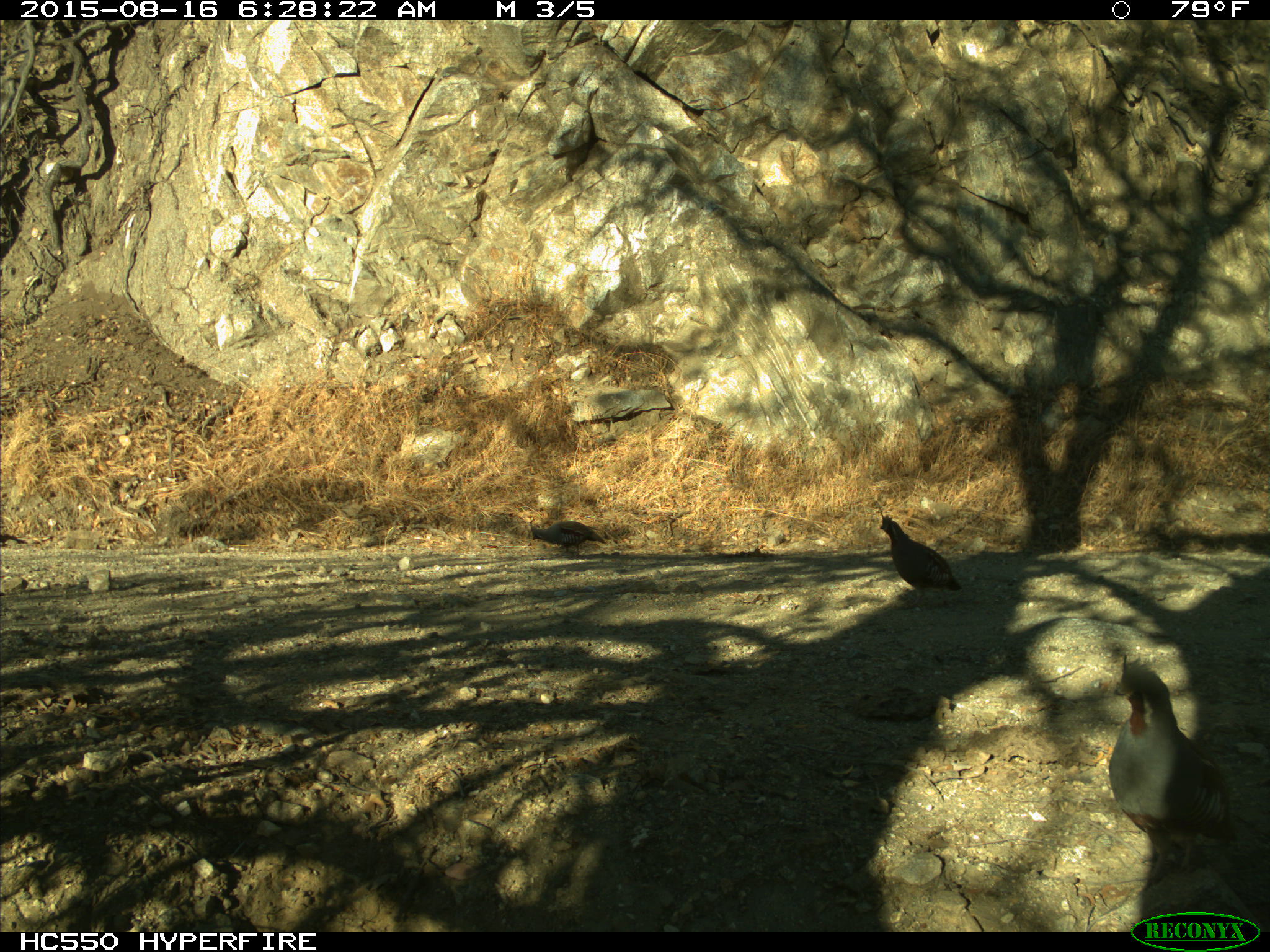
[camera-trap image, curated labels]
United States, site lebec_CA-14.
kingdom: Animalia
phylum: Chordata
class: Aves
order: Galliformes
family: Odontophoridae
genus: Callipepla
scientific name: Callipepla californica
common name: california quail